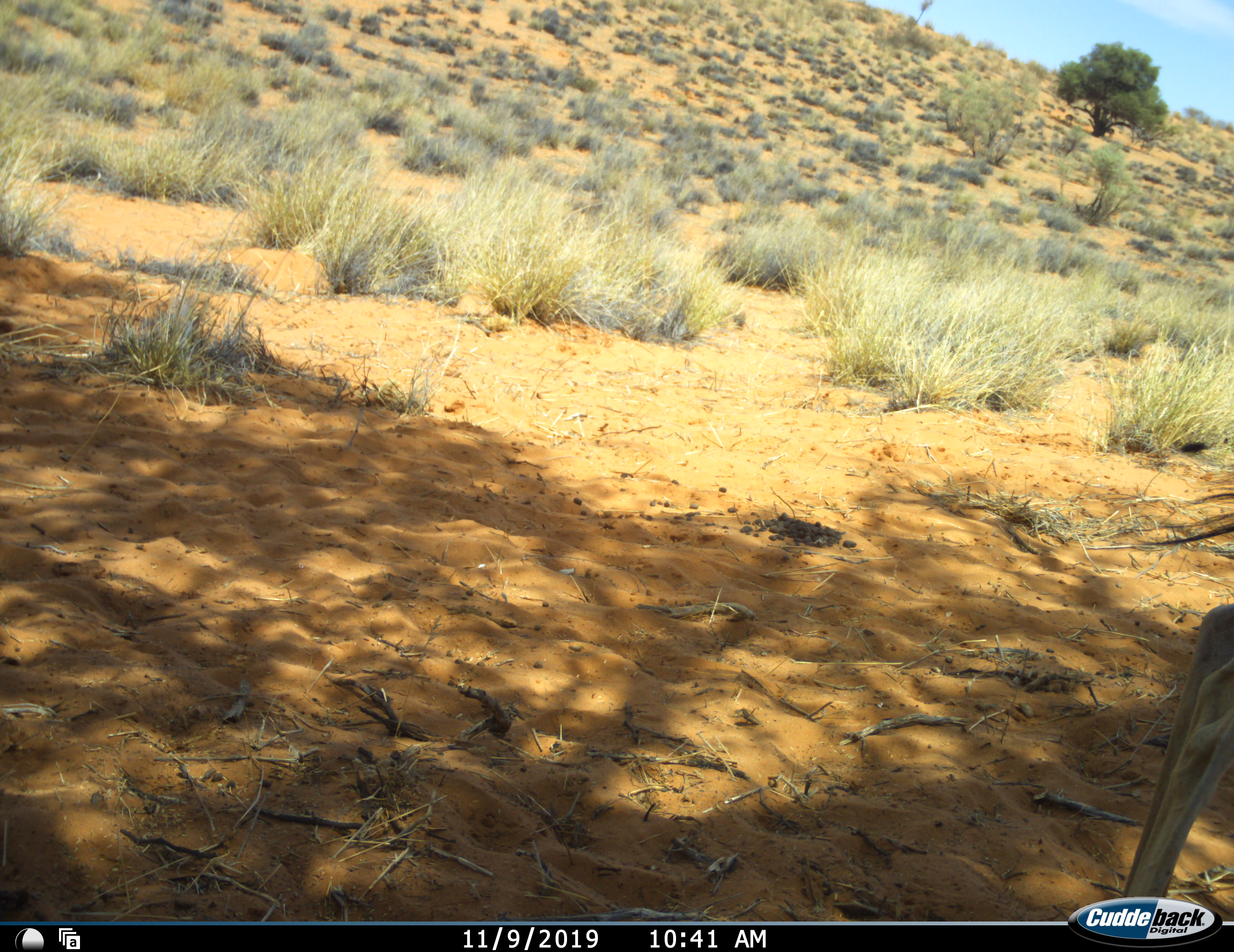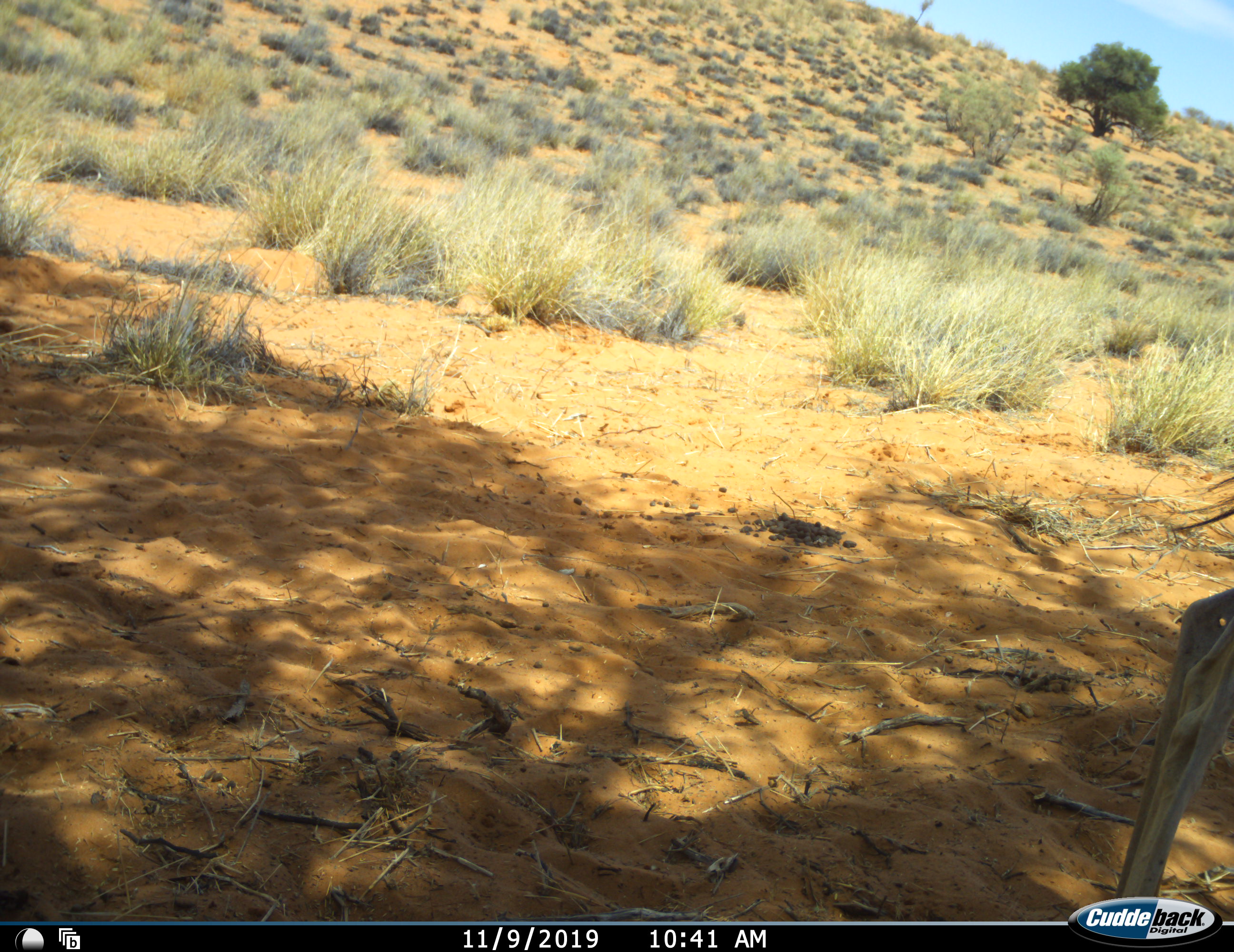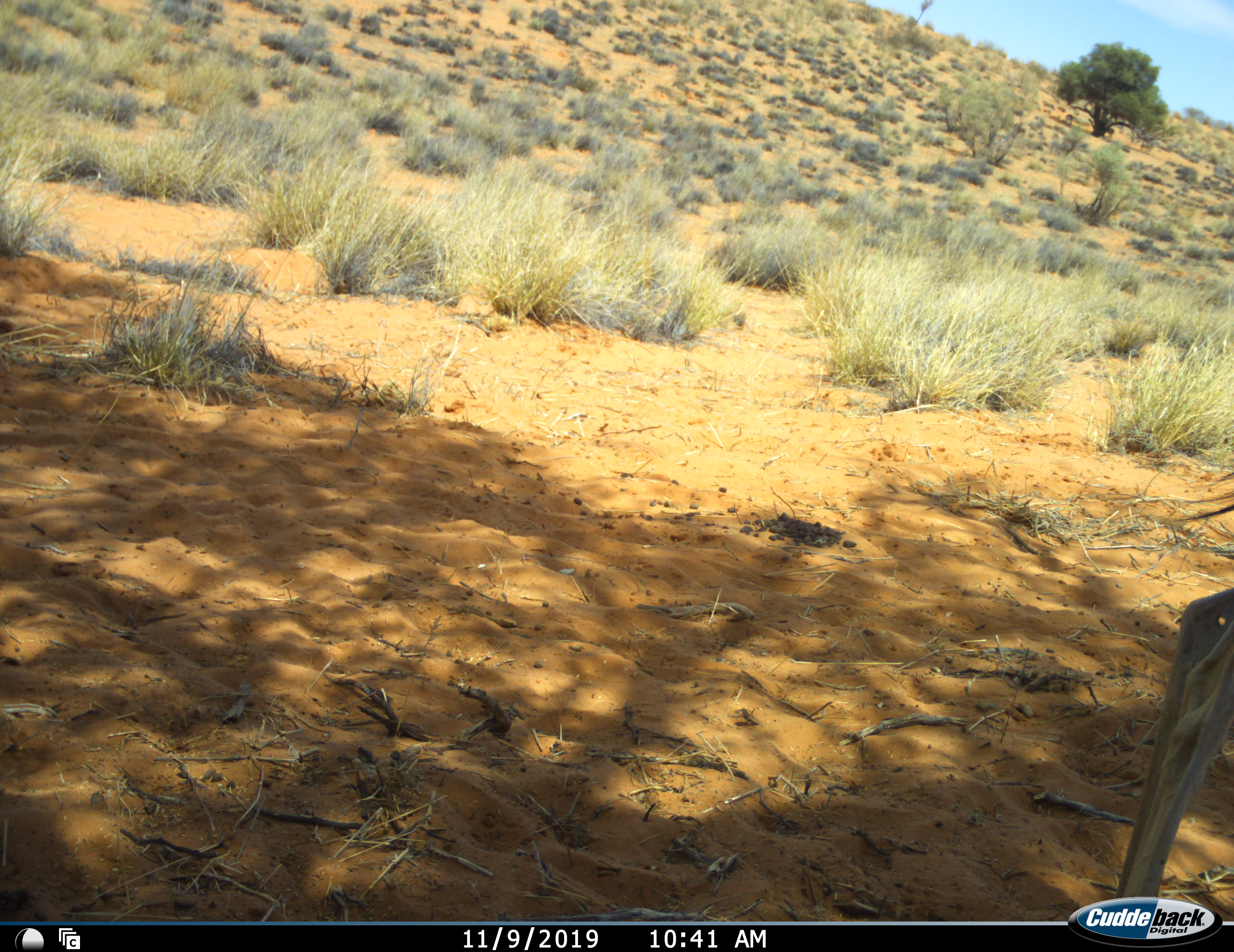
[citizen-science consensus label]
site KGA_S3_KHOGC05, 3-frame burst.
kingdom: Animalia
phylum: Chordata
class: Mammalia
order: Artiodactyla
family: Bovidae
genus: Antidorcas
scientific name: Antidorcas marsupialis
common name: springbok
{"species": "springbok (Antidorcas marsupialis)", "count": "1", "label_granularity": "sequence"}